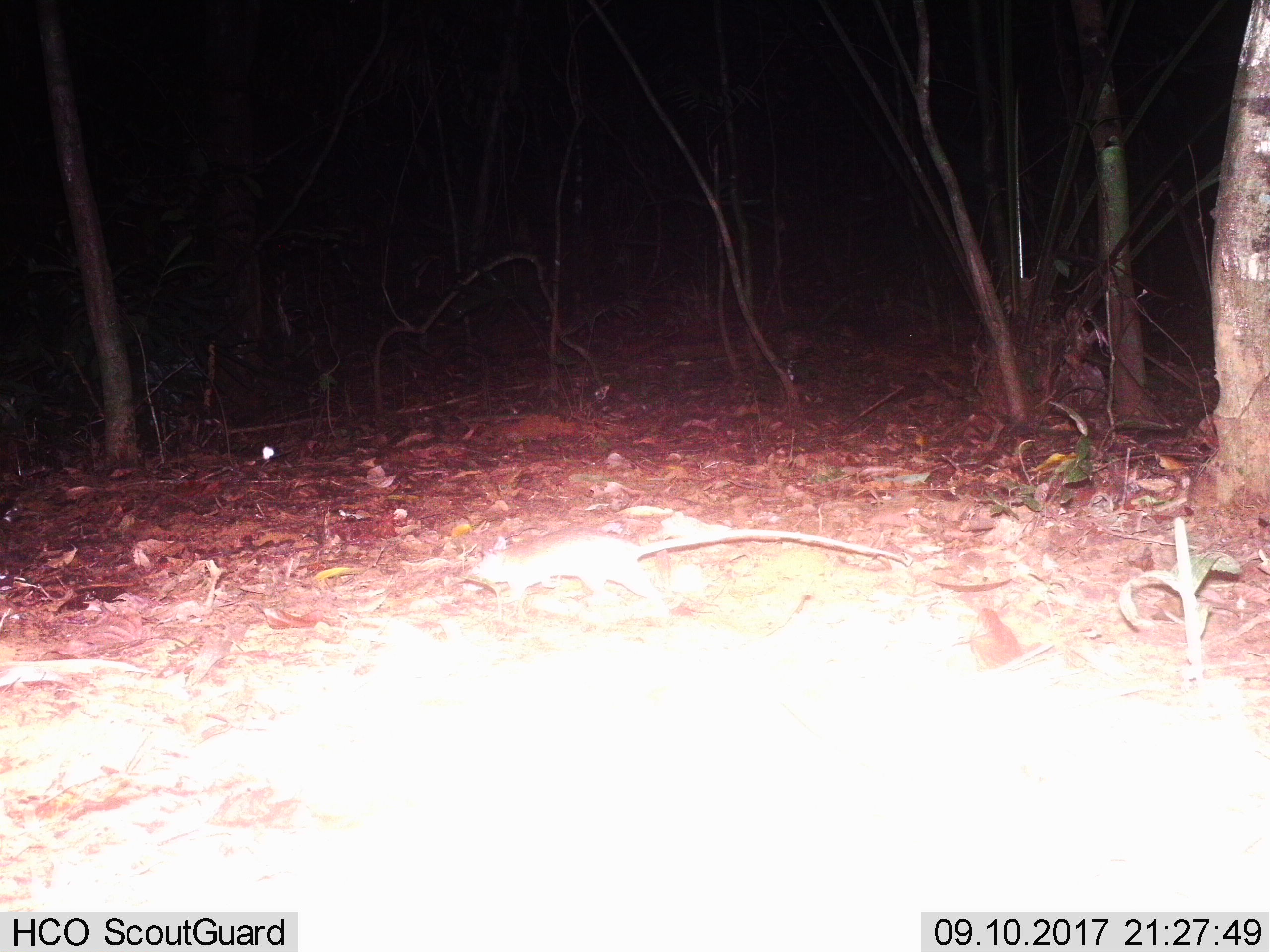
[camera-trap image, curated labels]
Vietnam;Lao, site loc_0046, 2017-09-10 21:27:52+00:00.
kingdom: Animalia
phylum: Chordata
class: Mammalia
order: Rodentia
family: Muridae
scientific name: Muridae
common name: old-world mice and rats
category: unidentified murid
Unidentified murid (old-world mice and rats) (Muridae). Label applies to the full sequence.